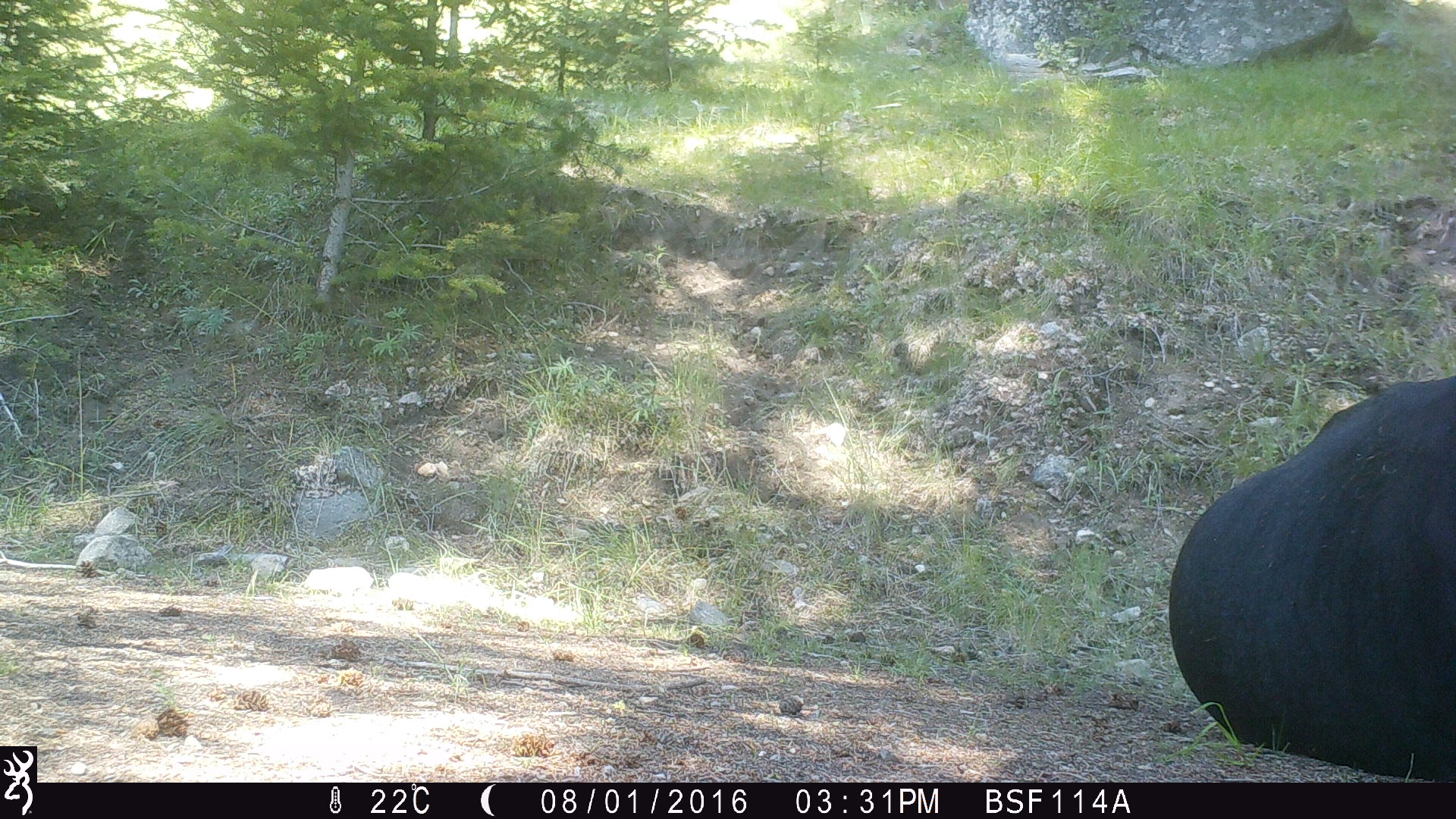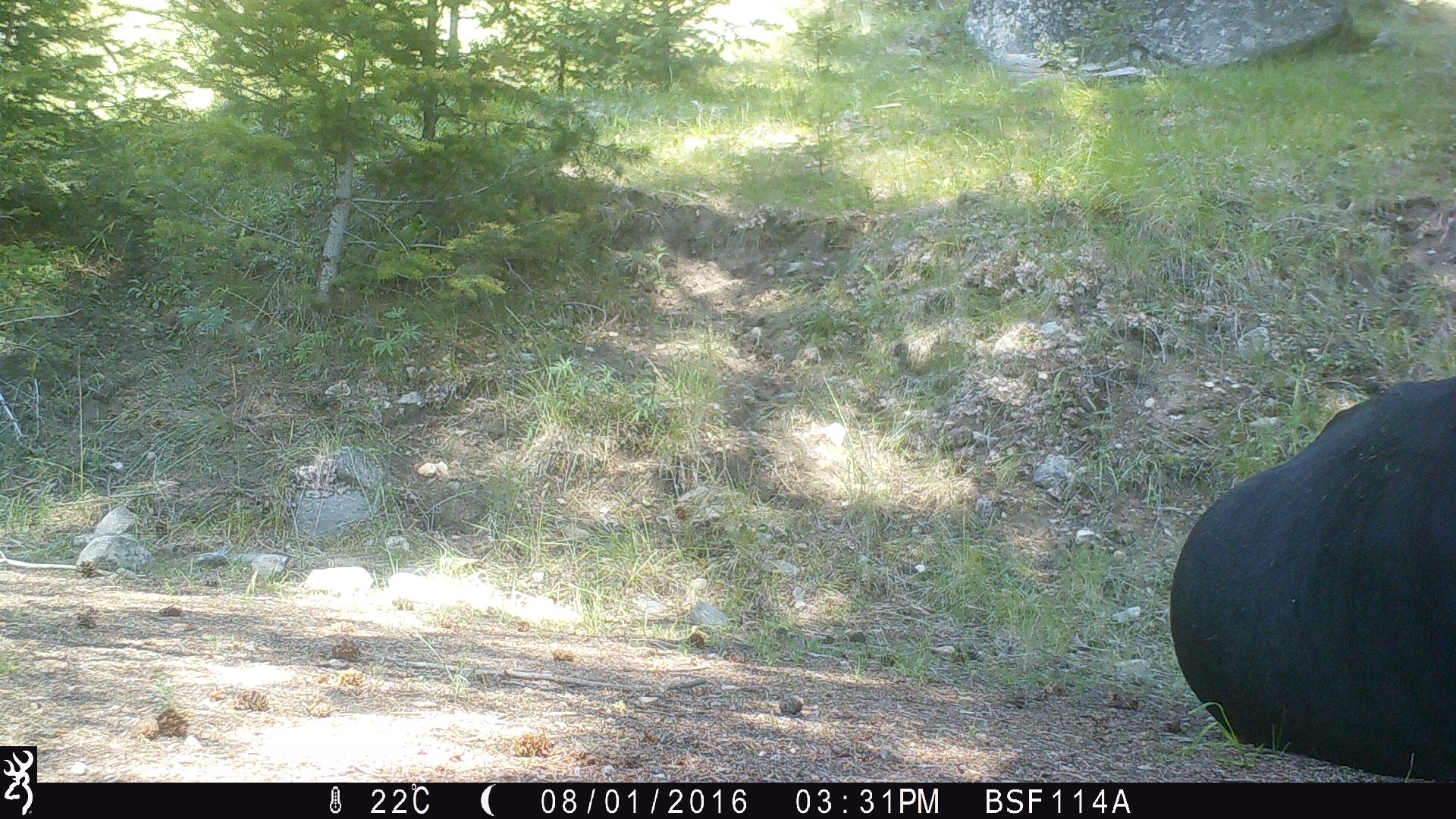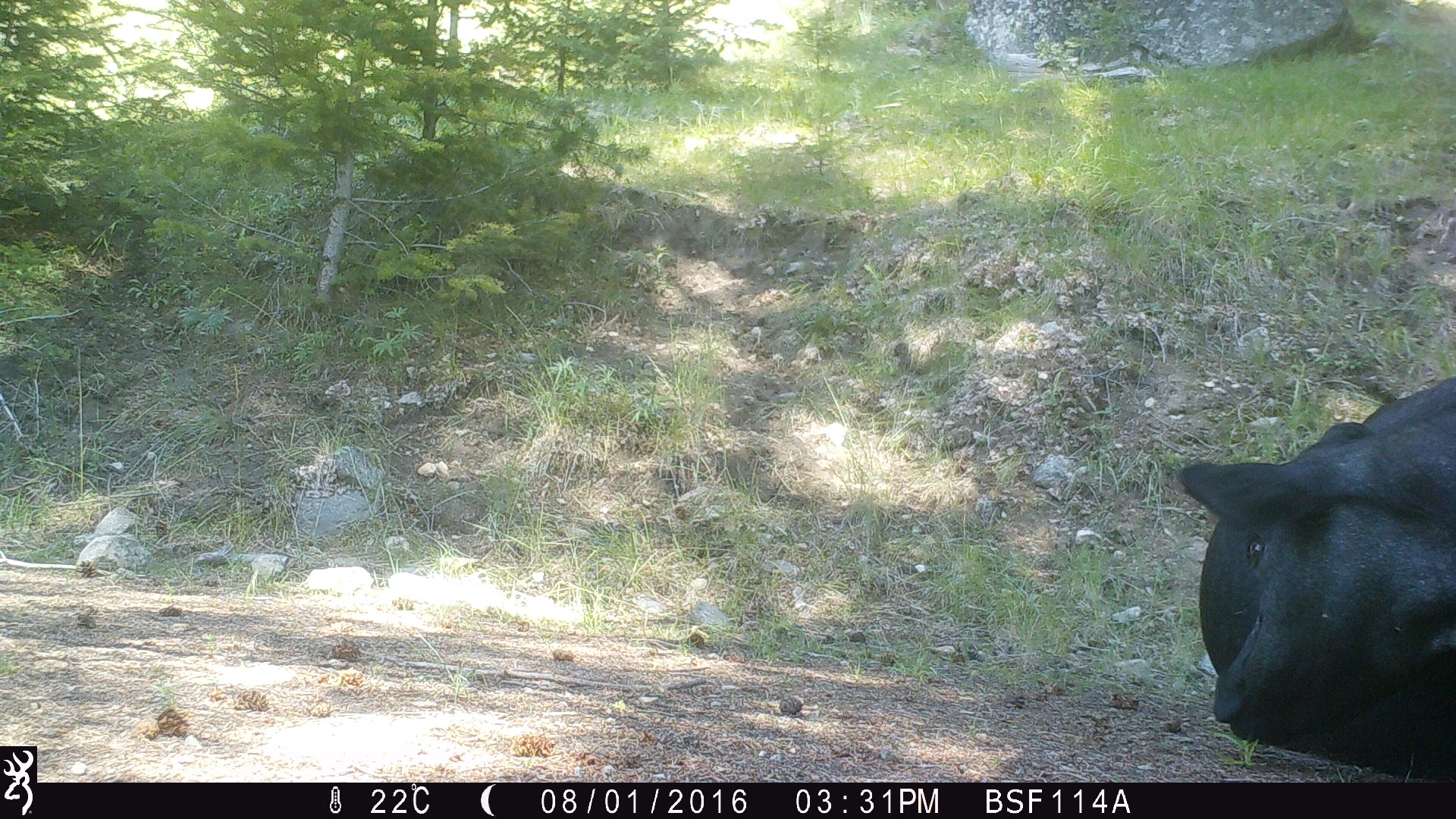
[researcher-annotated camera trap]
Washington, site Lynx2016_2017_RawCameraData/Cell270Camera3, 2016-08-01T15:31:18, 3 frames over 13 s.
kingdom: Animalia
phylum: Chordata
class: Mammalia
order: Artiodactyla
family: Bovidae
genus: Bos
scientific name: Bos taurus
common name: domestic cattle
Domestic cattle (Bos taurus). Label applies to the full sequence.